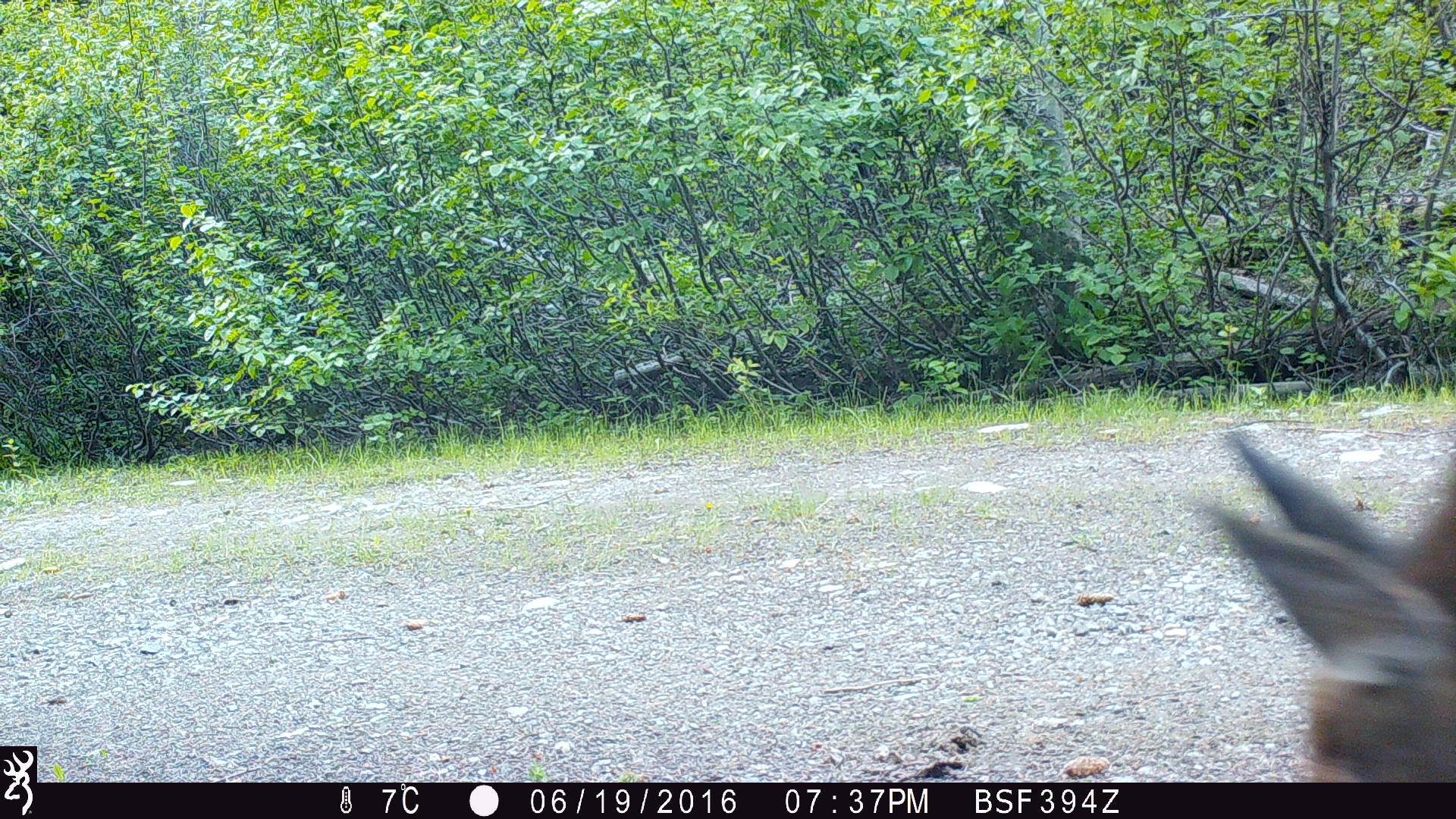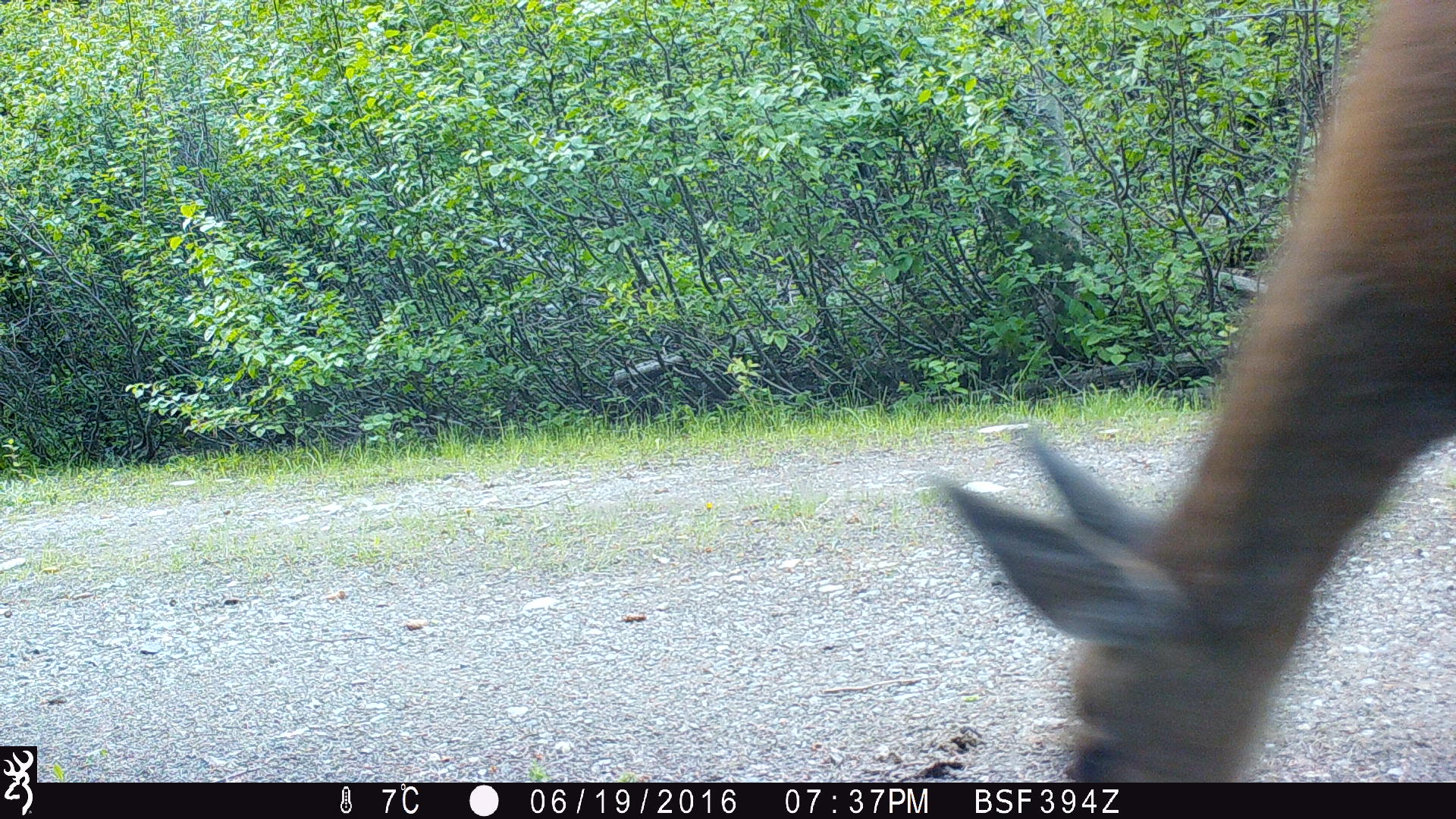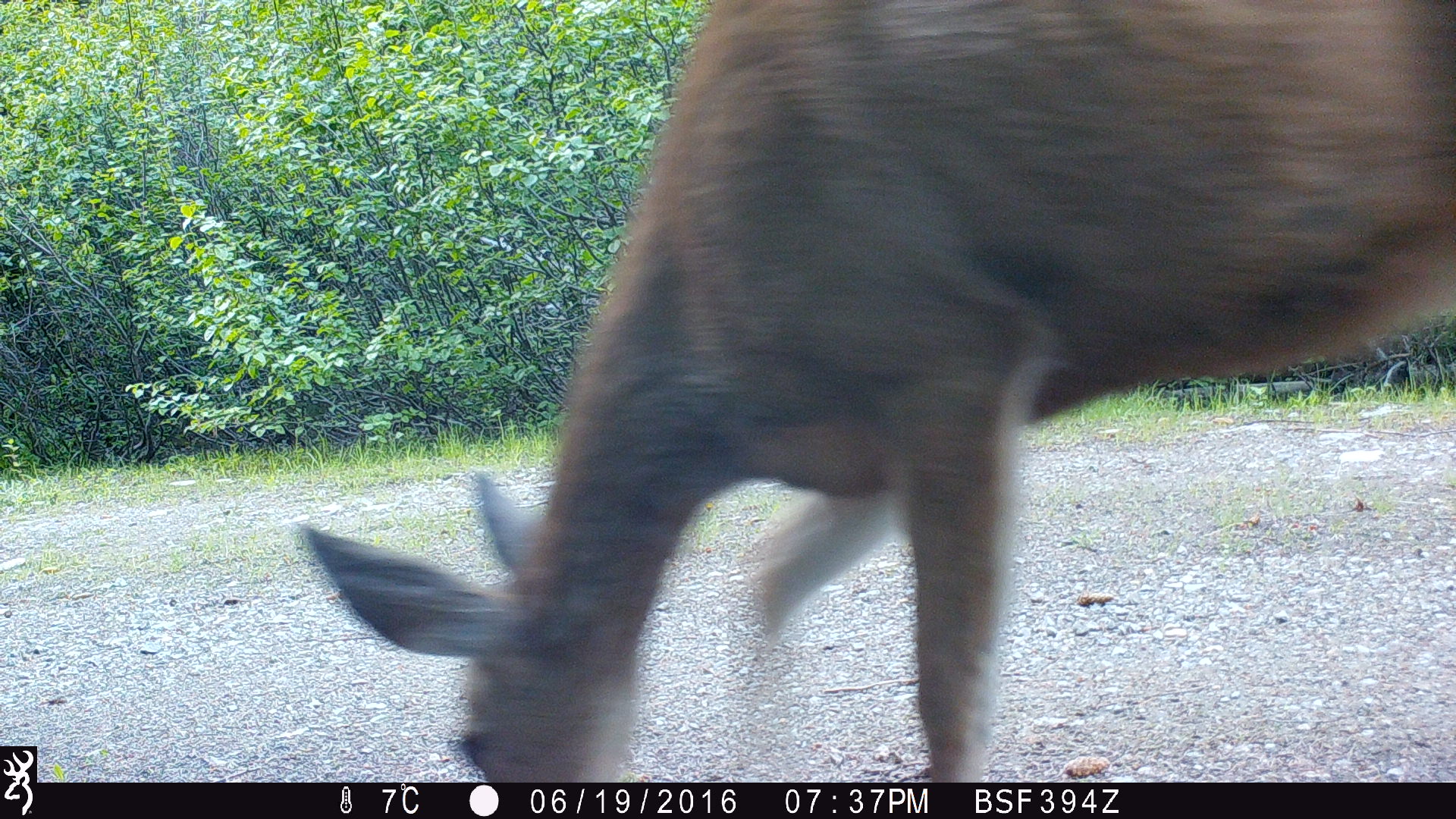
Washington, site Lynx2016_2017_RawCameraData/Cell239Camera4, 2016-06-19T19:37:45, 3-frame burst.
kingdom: Animalia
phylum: Chordata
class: Mammalia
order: Artiodactyla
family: Cervidae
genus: Odocoileus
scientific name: Odocoileus hemionus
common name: mule deer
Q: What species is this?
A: Odocoileus hemionus (mule deer).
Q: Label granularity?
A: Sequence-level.